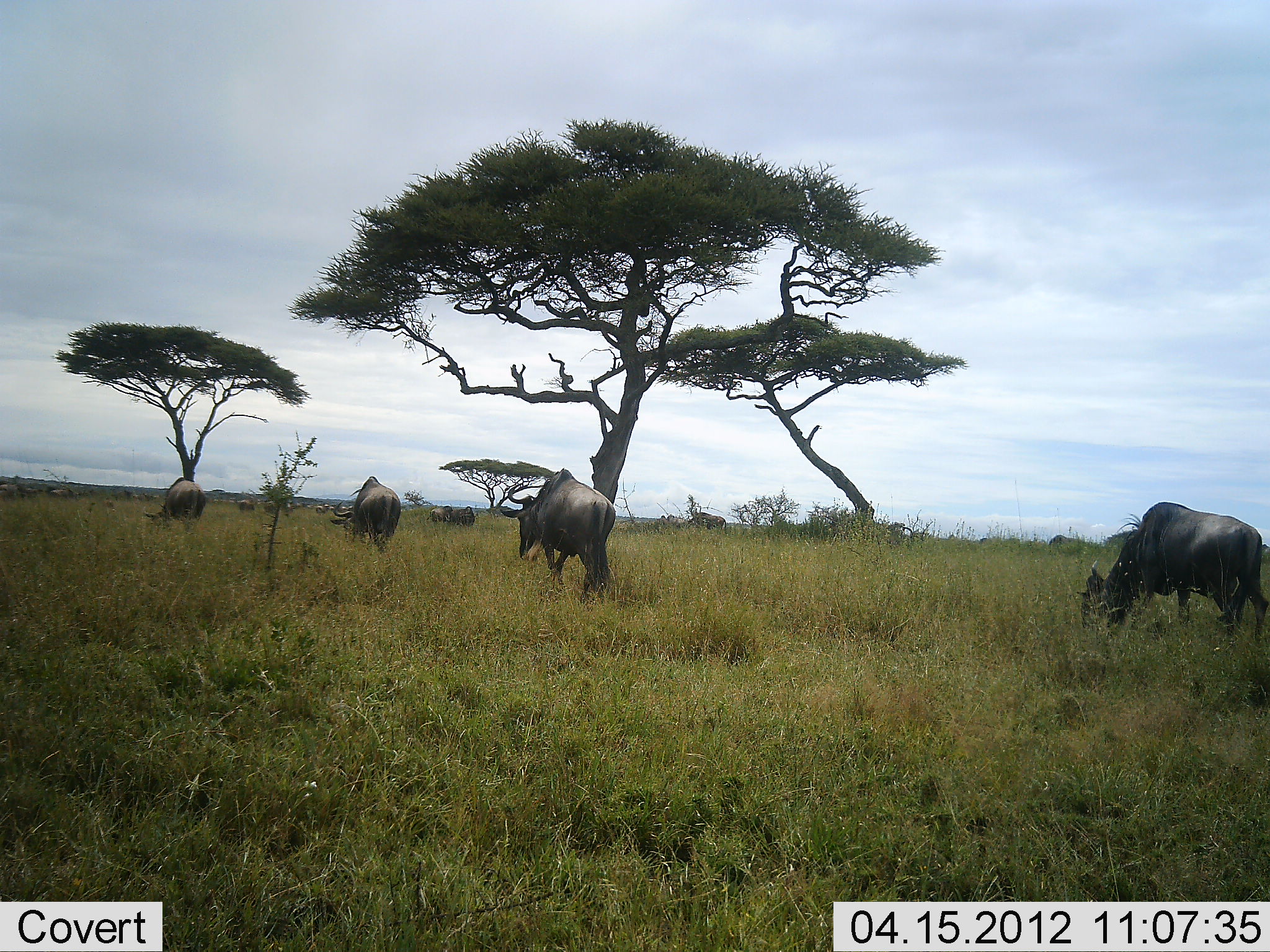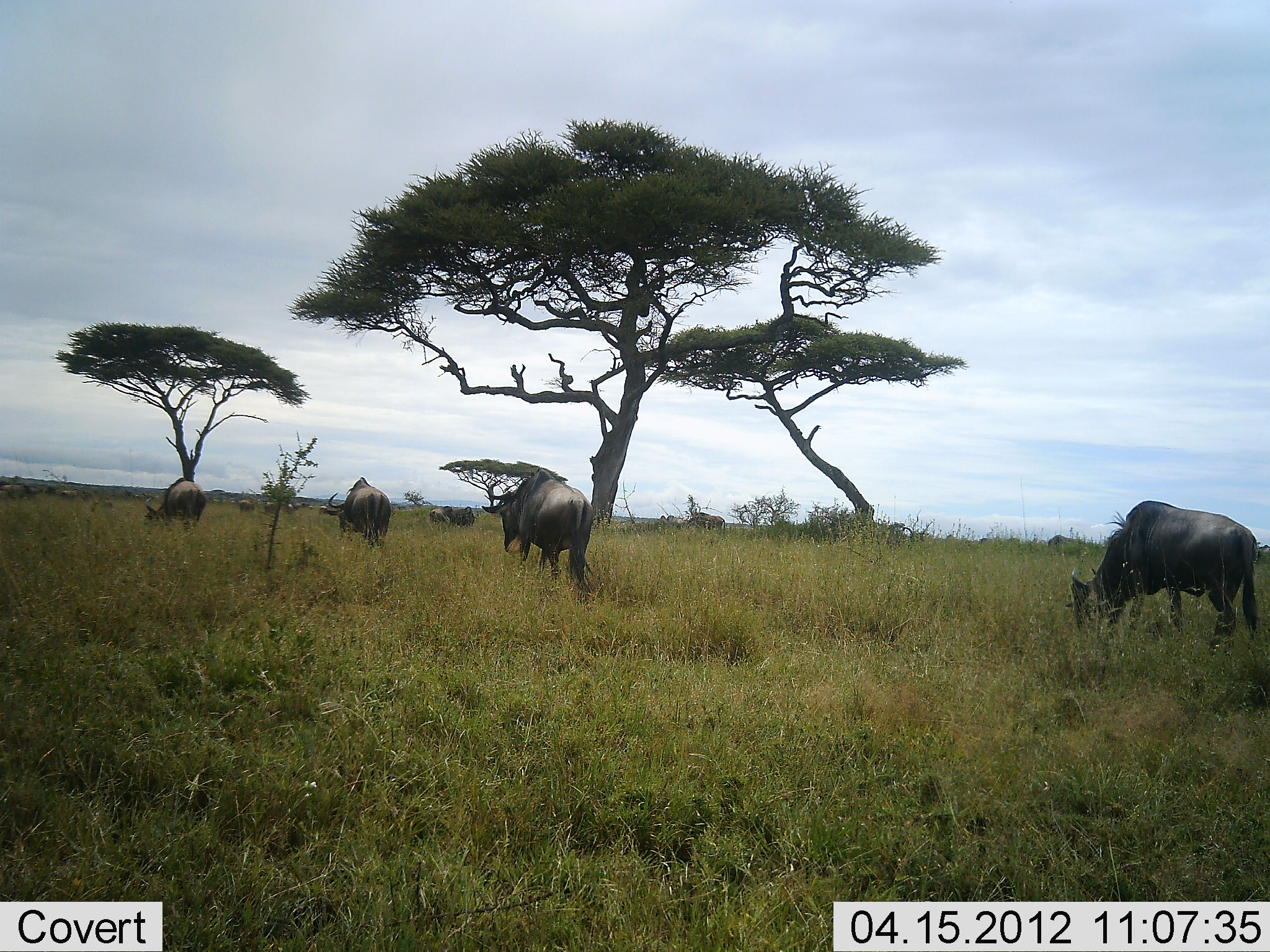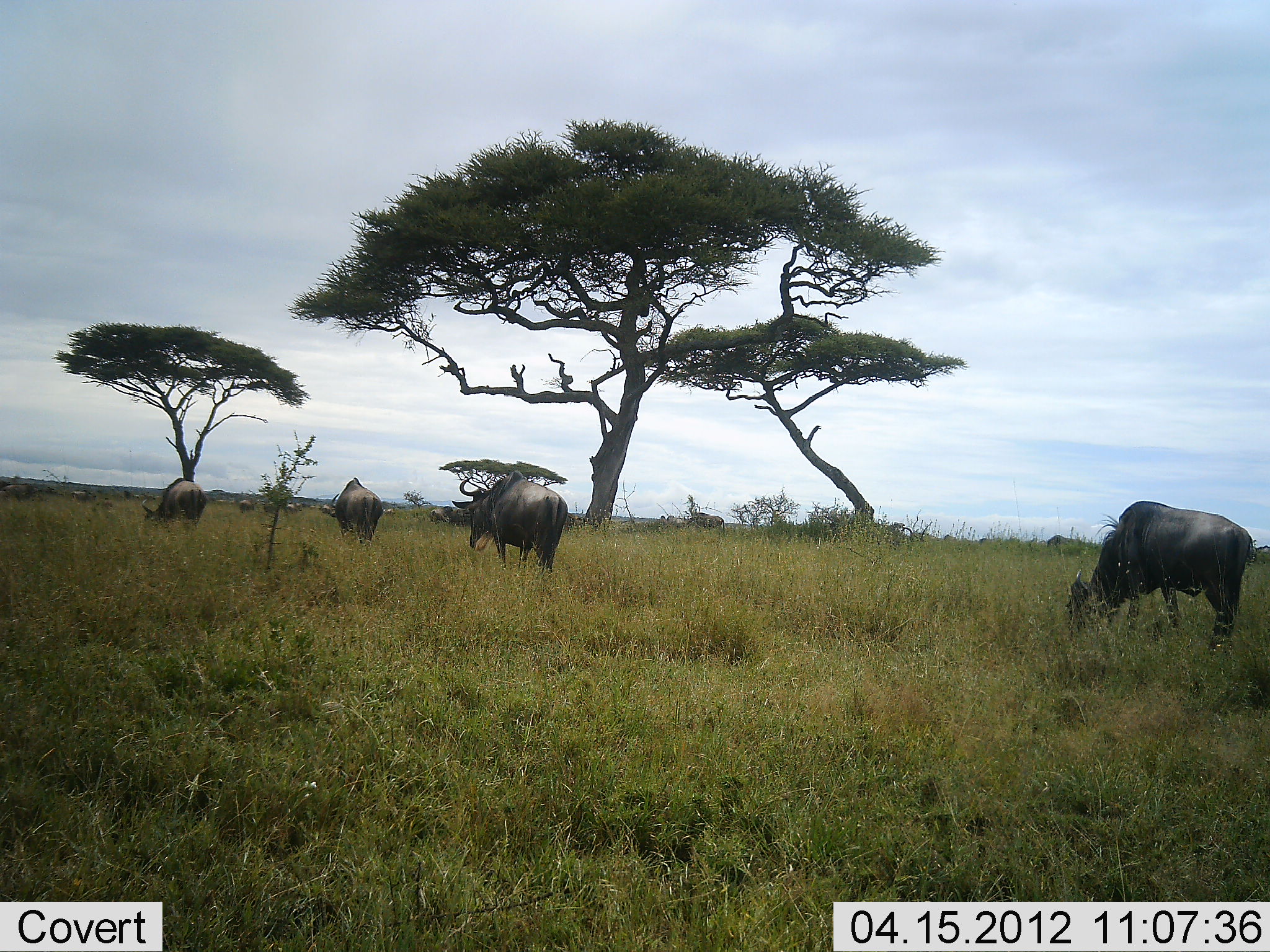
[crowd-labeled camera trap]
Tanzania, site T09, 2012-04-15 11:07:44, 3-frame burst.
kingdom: Animalia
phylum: Chordata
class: Mammalia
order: Artiodactyla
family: Bovidae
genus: Connochaetes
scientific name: Connochaetes taurinus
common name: blue wildebeest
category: wildebeest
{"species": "wildebeest (blue wildebeest) (Connochaetes taurinus)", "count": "11-50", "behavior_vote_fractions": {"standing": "26%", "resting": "0%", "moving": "74%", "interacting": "0%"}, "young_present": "0%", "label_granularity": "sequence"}